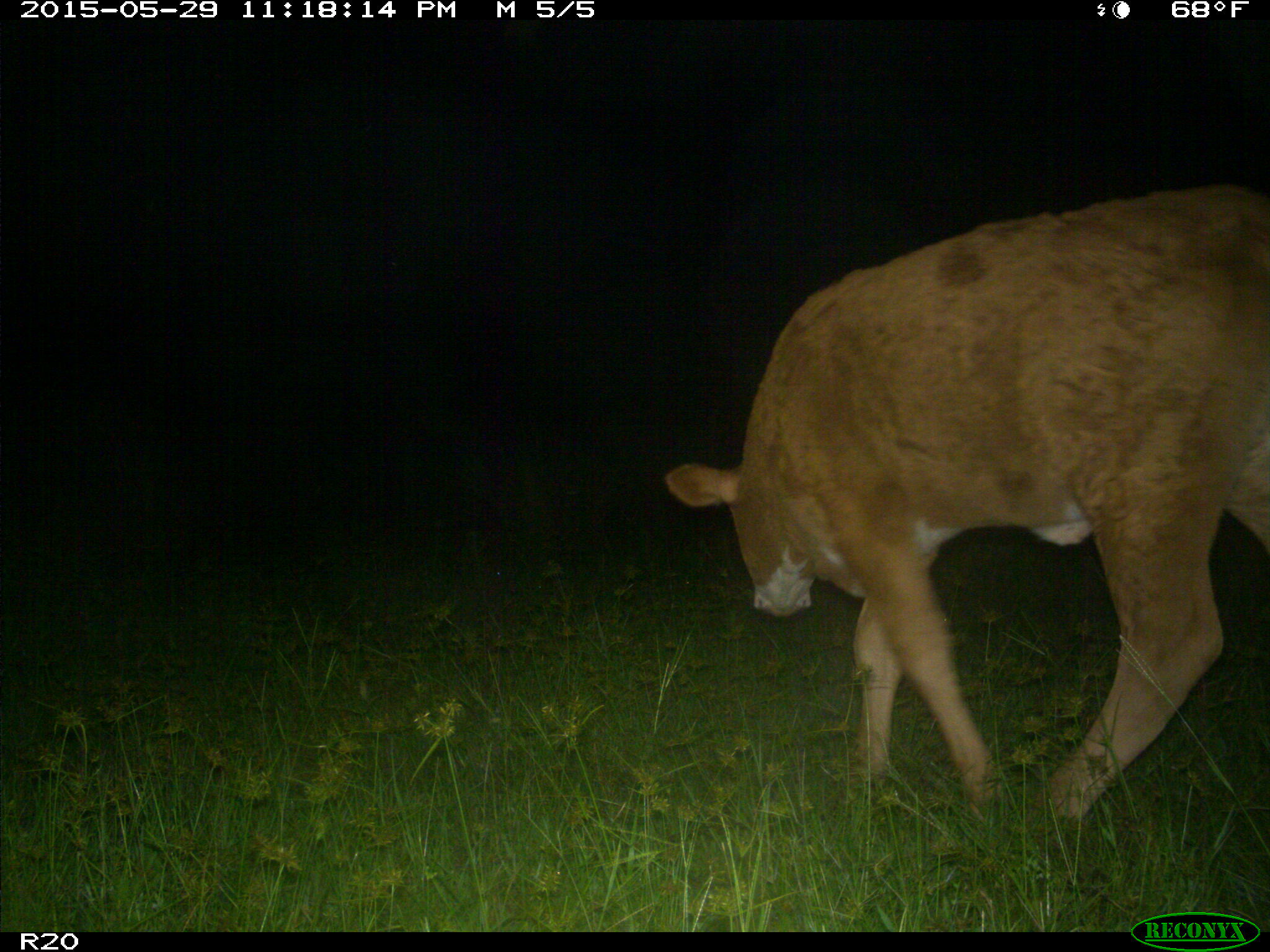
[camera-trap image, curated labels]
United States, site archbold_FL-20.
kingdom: Animalia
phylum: Chordata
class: Mammalia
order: Artiodactyla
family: Bovidae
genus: Bos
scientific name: Bos taurus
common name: domestic cow